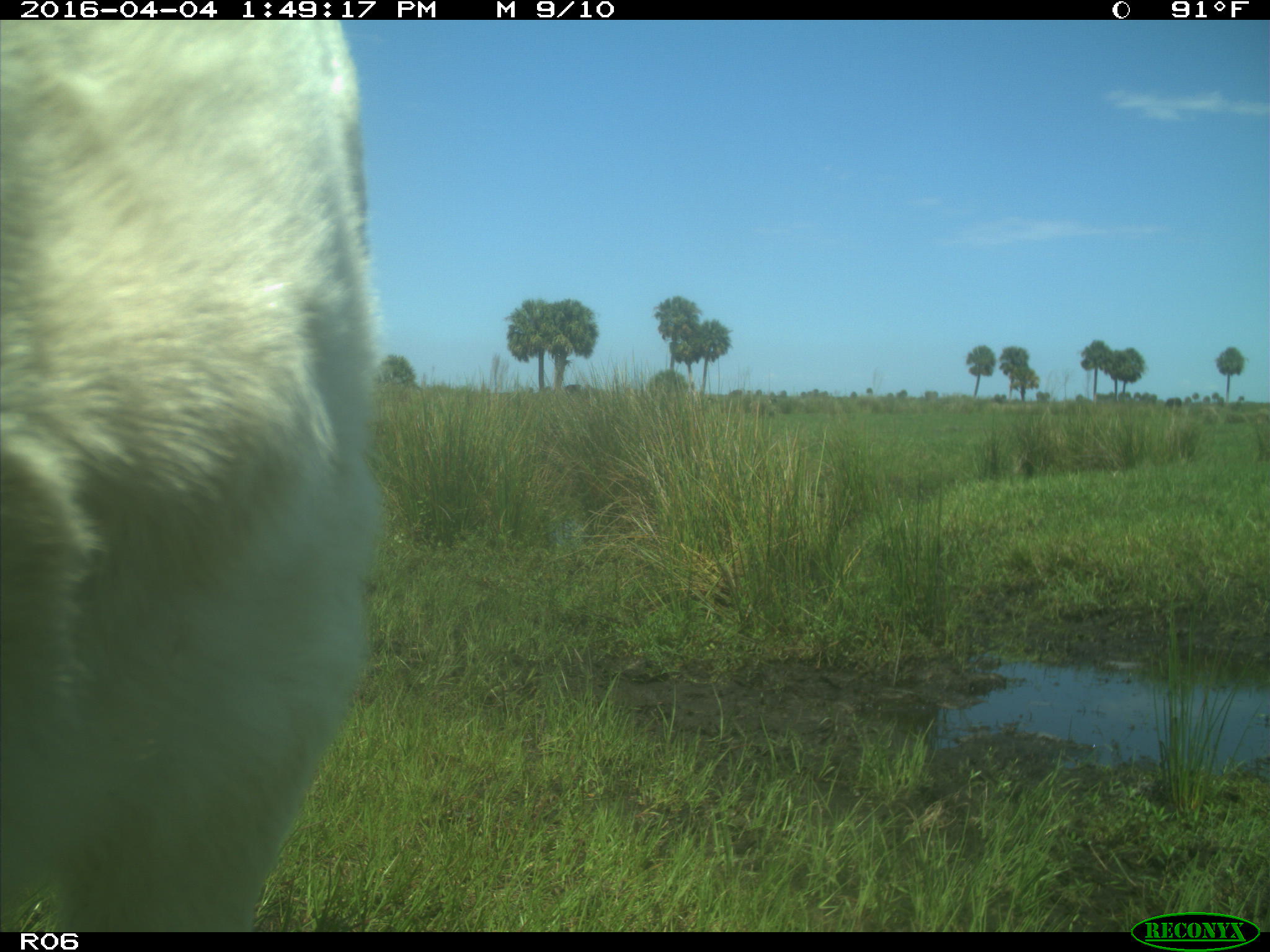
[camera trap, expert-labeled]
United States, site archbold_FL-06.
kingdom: Animalia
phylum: Chordata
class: Mammalia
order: Artiodactyla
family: Bovidae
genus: Bos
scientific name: Bos taurus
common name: domestic cow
Bos taurus (domestic cow).